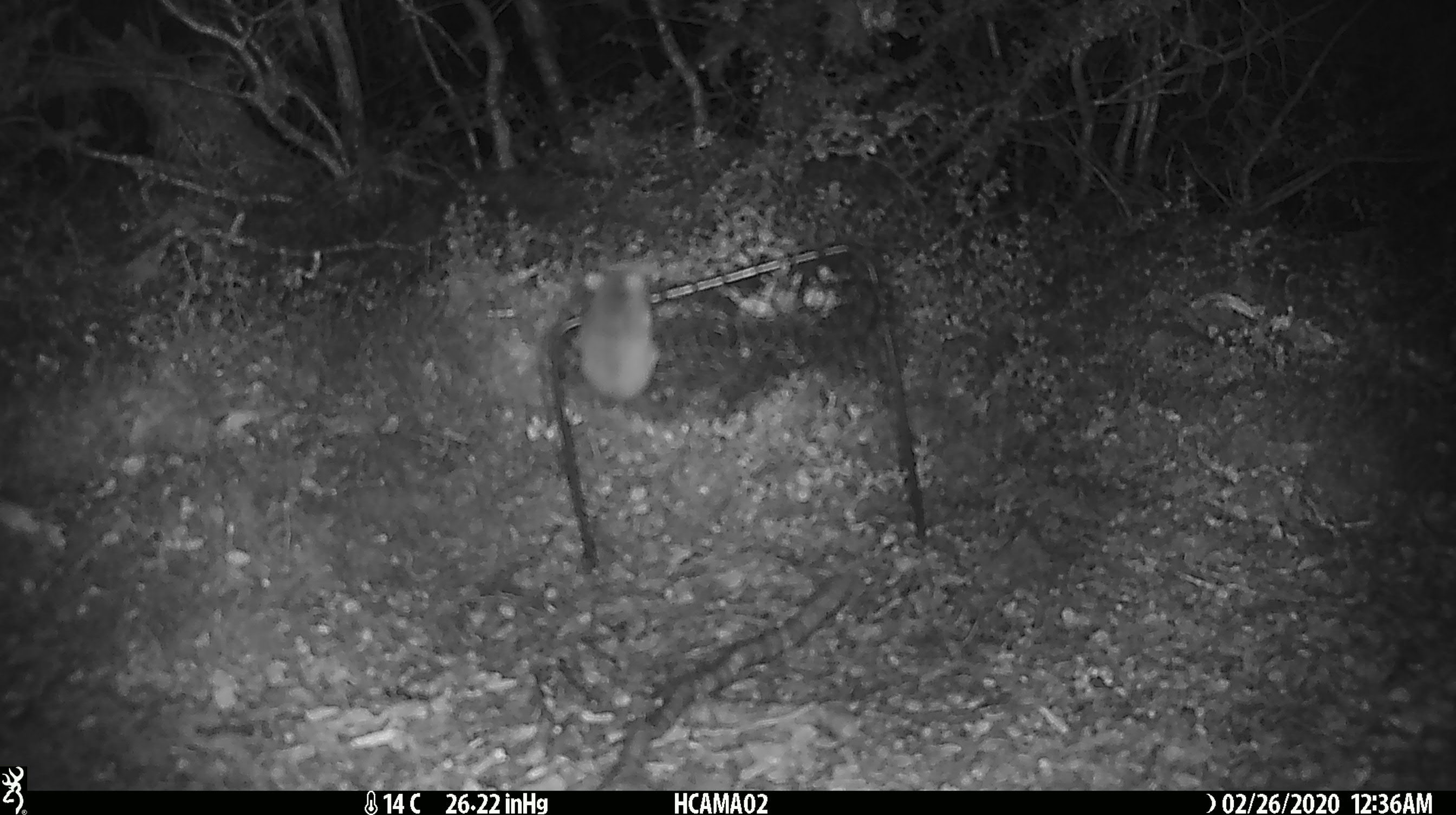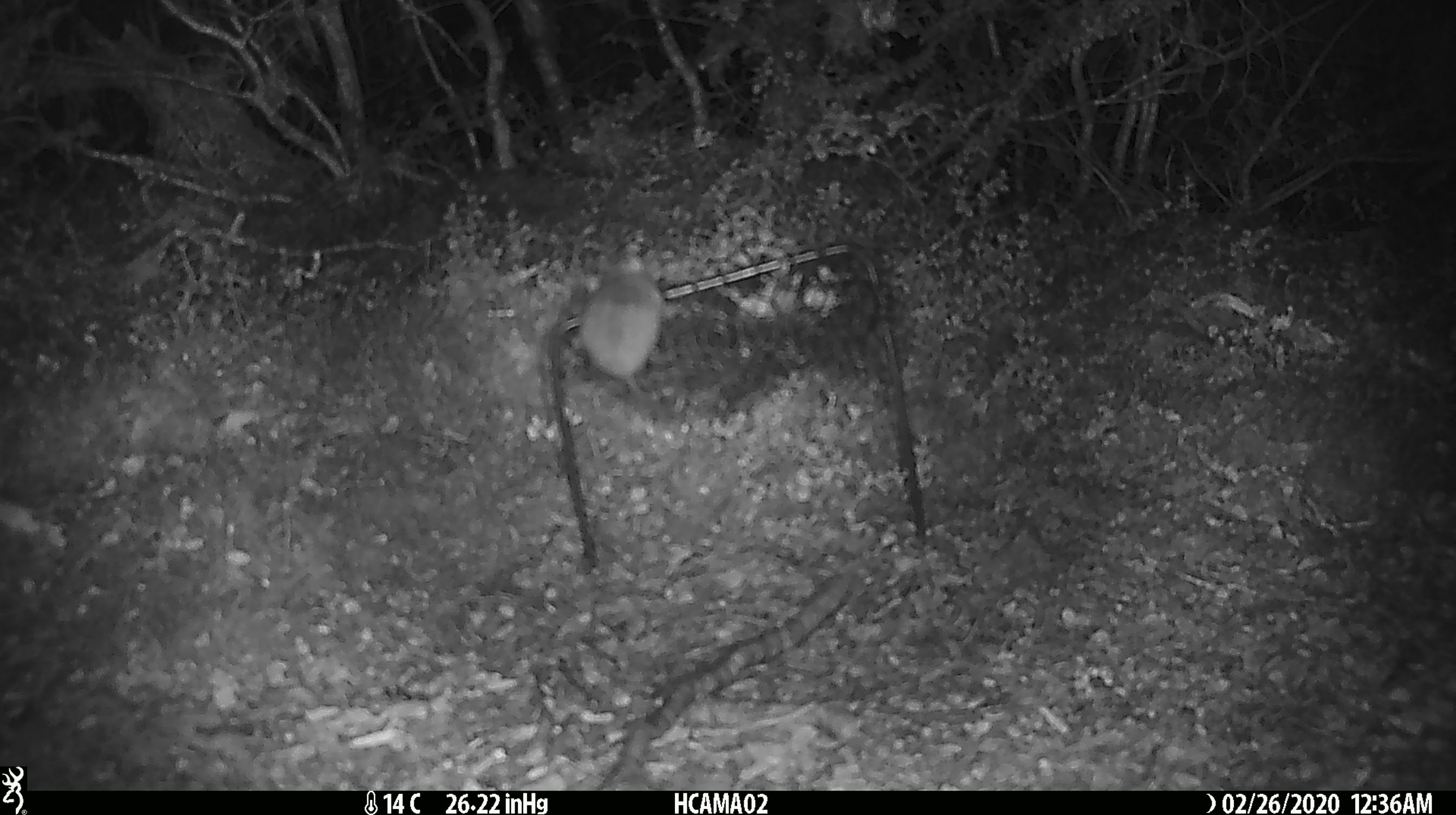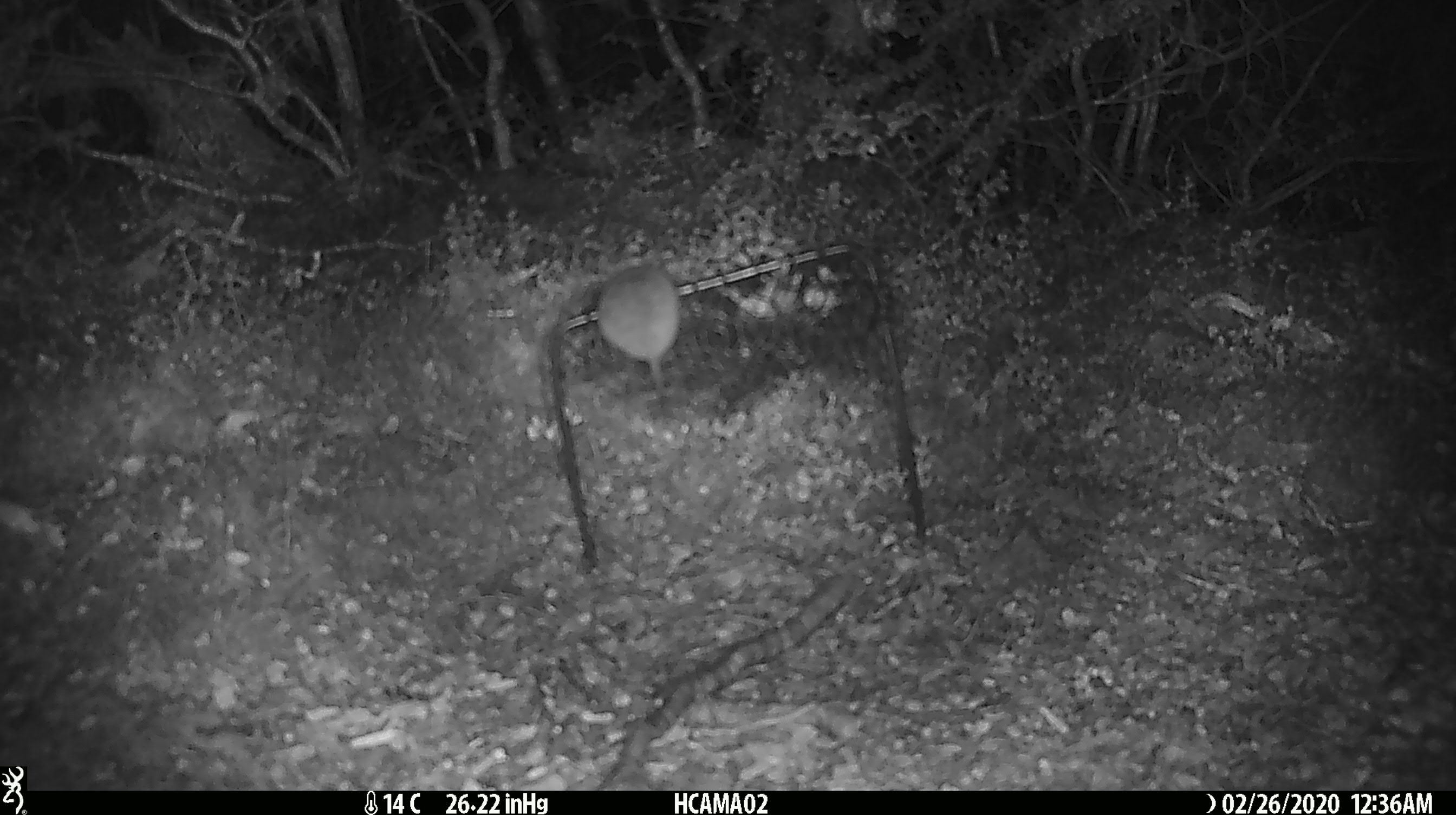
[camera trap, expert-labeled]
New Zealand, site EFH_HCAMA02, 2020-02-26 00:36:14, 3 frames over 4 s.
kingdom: Animalia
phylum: Chordata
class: Mammalia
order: Rodentia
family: Muridae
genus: Mus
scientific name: Mus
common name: mouse